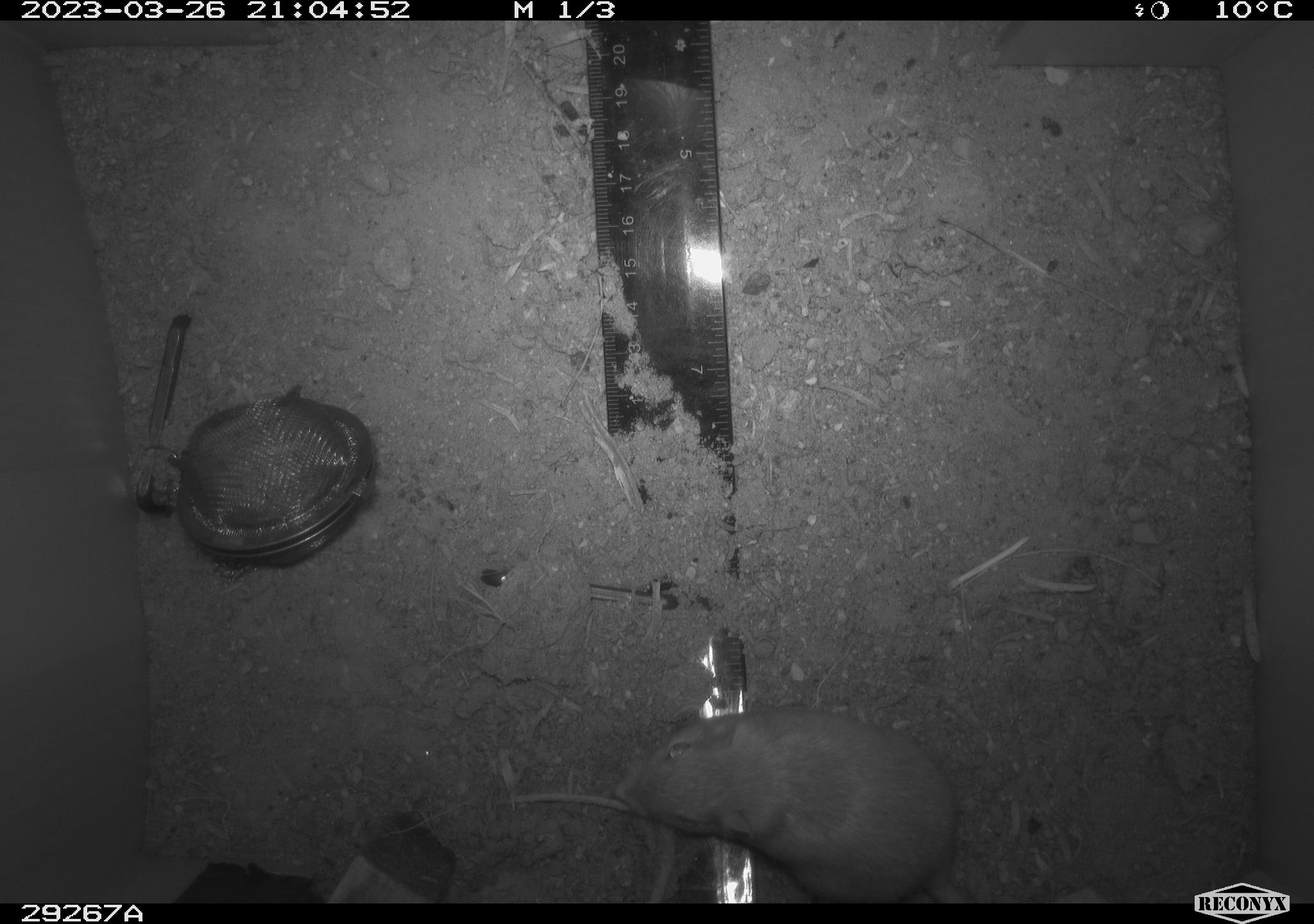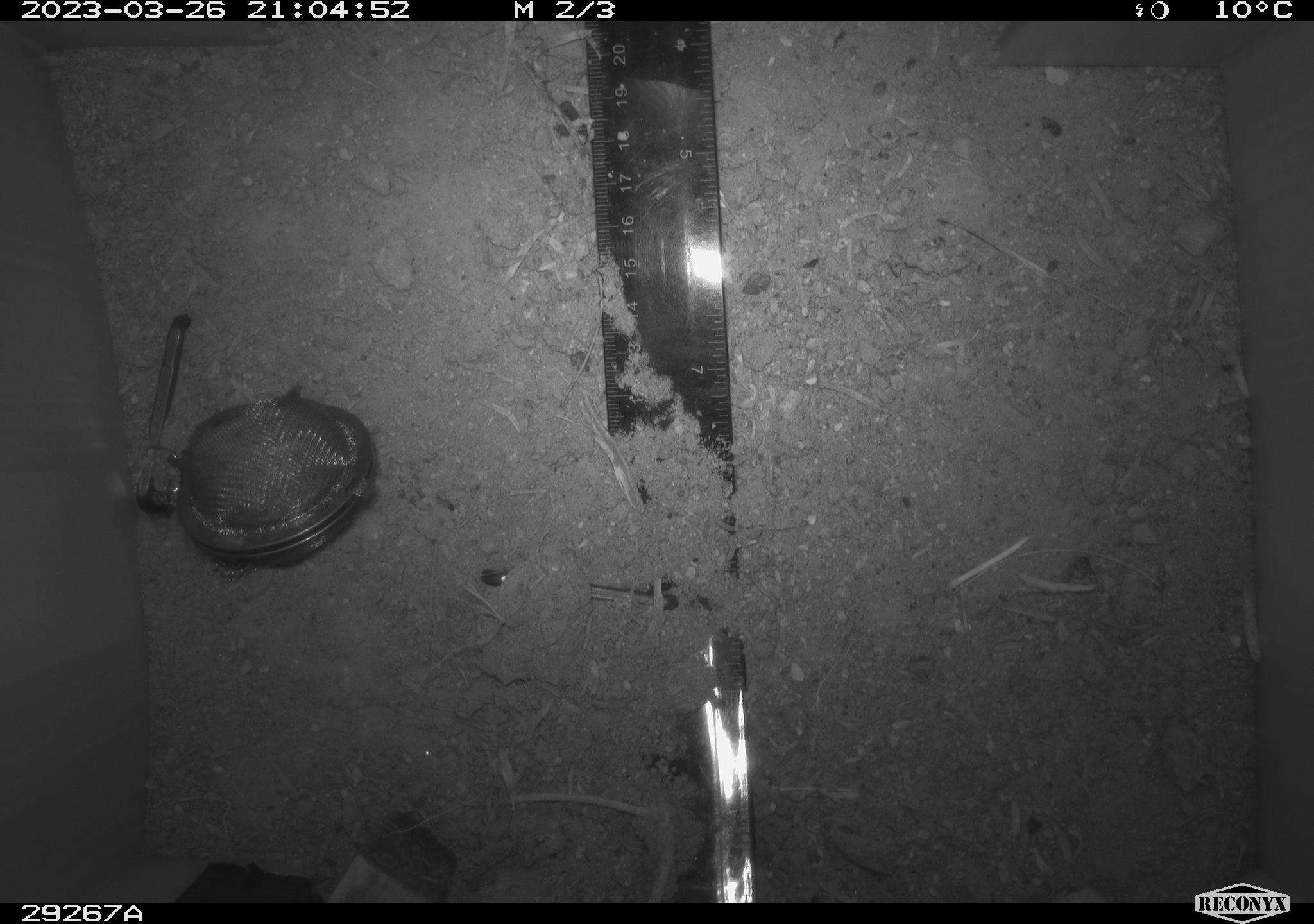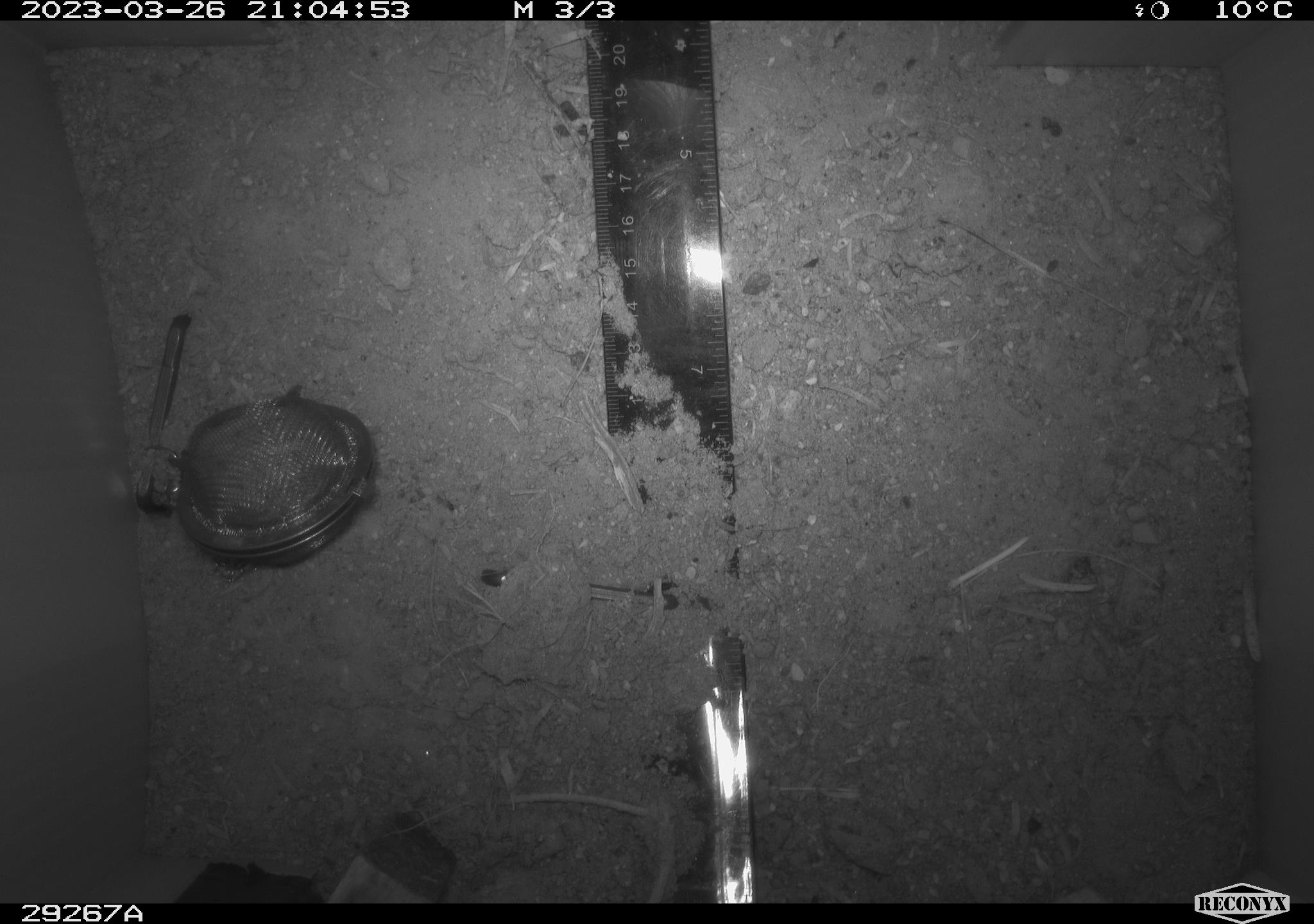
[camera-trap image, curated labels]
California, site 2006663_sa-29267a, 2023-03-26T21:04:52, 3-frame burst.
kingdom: Animalia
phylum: Chordata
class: Mammalia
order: Rodentia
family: Heteromyidae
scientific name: Heteromyidae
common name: kangaroo rats and pocket mice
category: heteromyidae family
Heteromyidae family (kangaroo rats and pocket mice) (Heteromyidae).